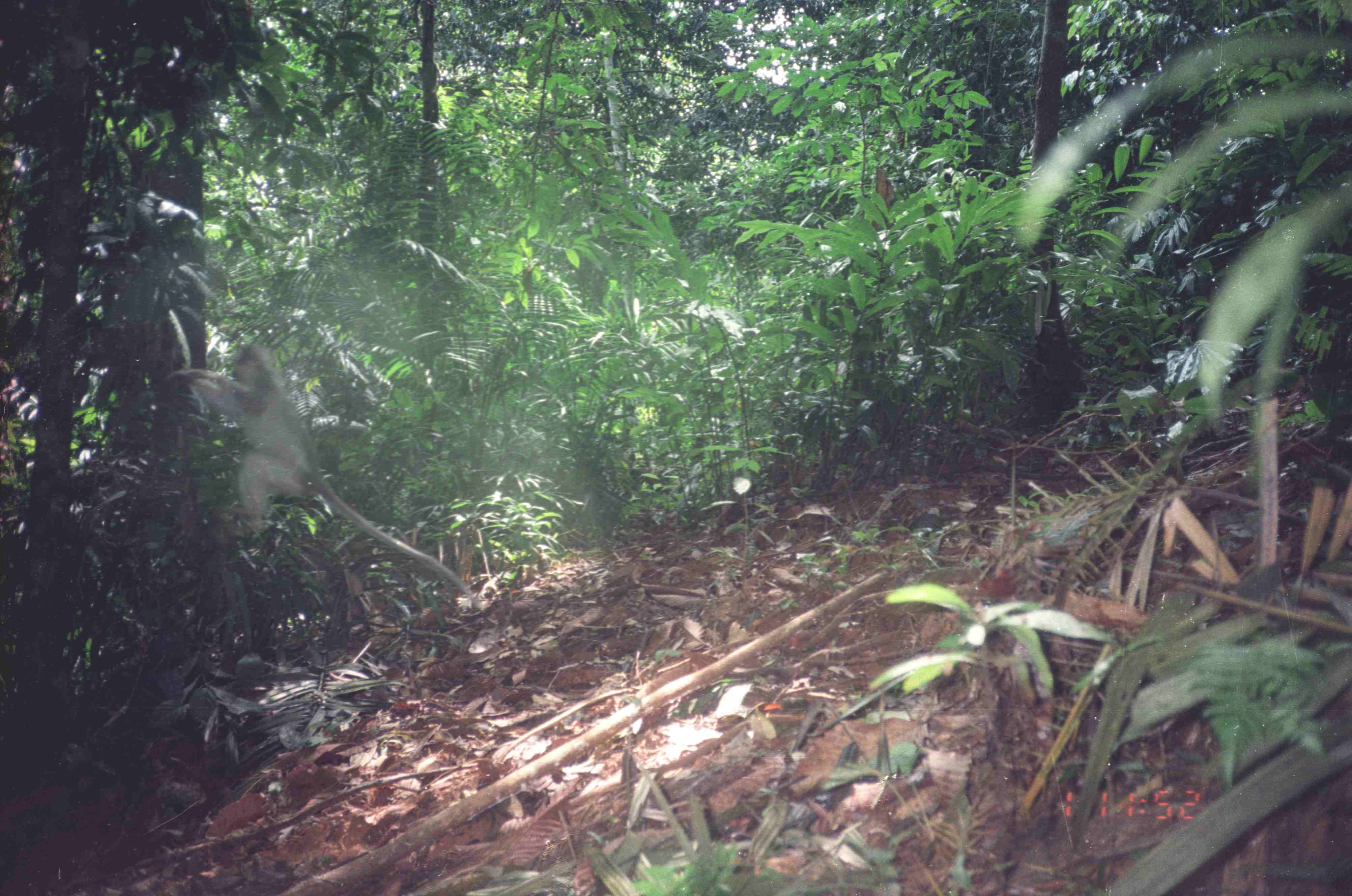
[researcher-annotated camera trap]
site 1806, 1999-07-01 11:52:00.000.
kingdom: Animalia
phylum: Chordata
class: Mammalia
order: Primates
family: Cercopithecidae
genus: Presbytis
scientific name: Presbytis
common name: surilis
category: presbytis sp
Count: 1.